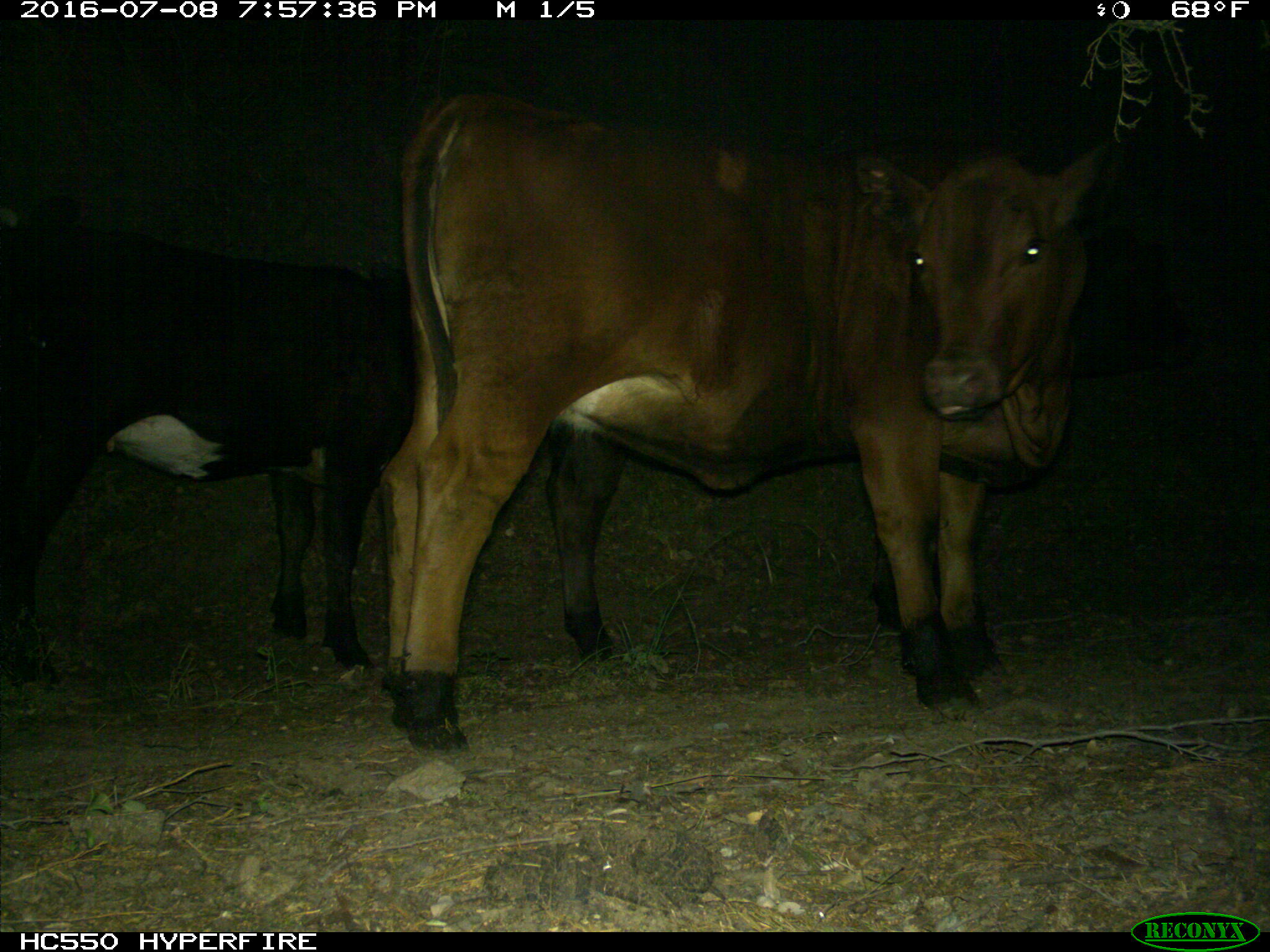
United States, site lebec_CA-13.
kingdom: Animalia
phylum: Chordata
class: Mammalia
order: Artiodactyla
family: Bovidae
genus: Bos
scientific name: Bos taurus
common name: domestic cow